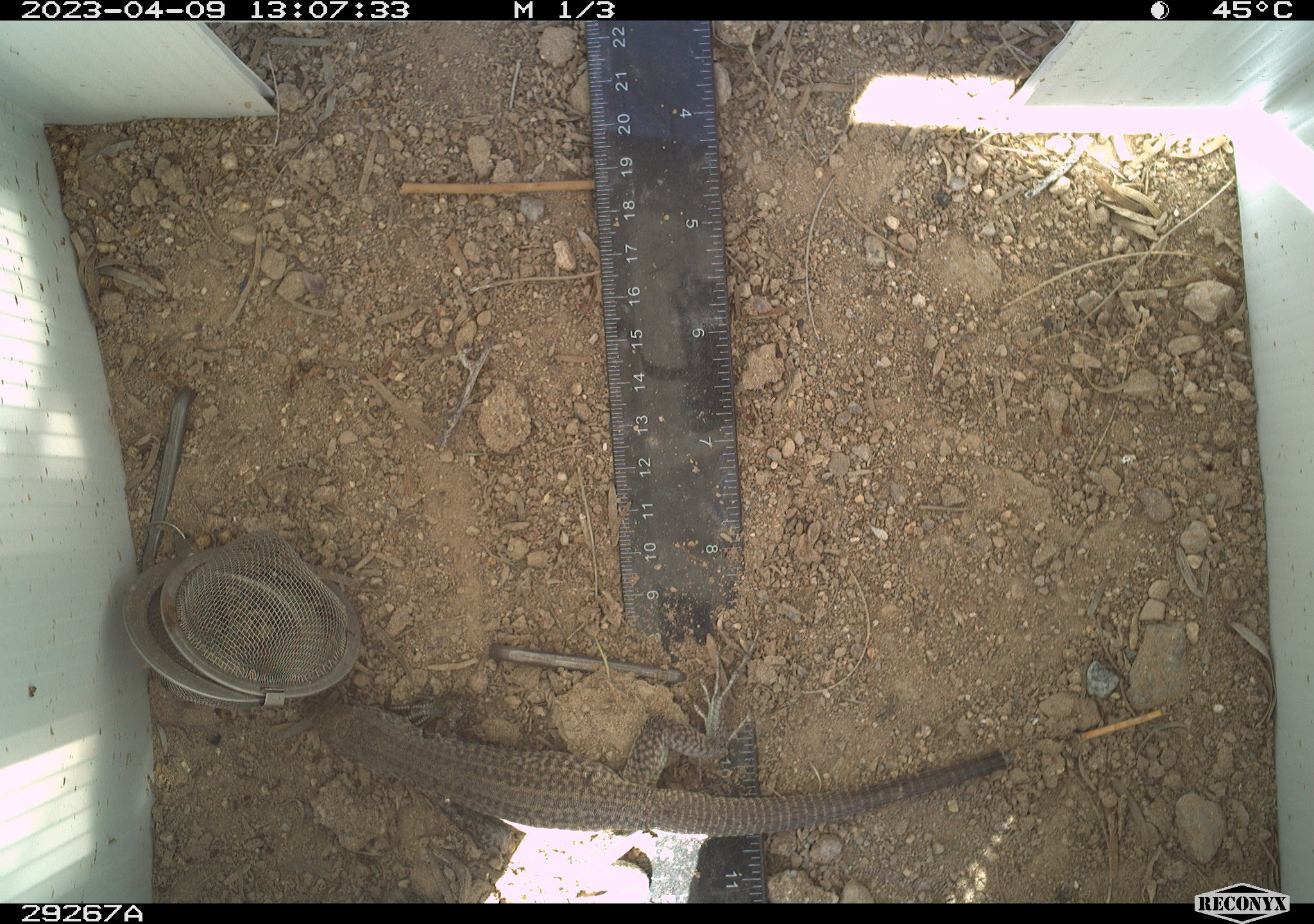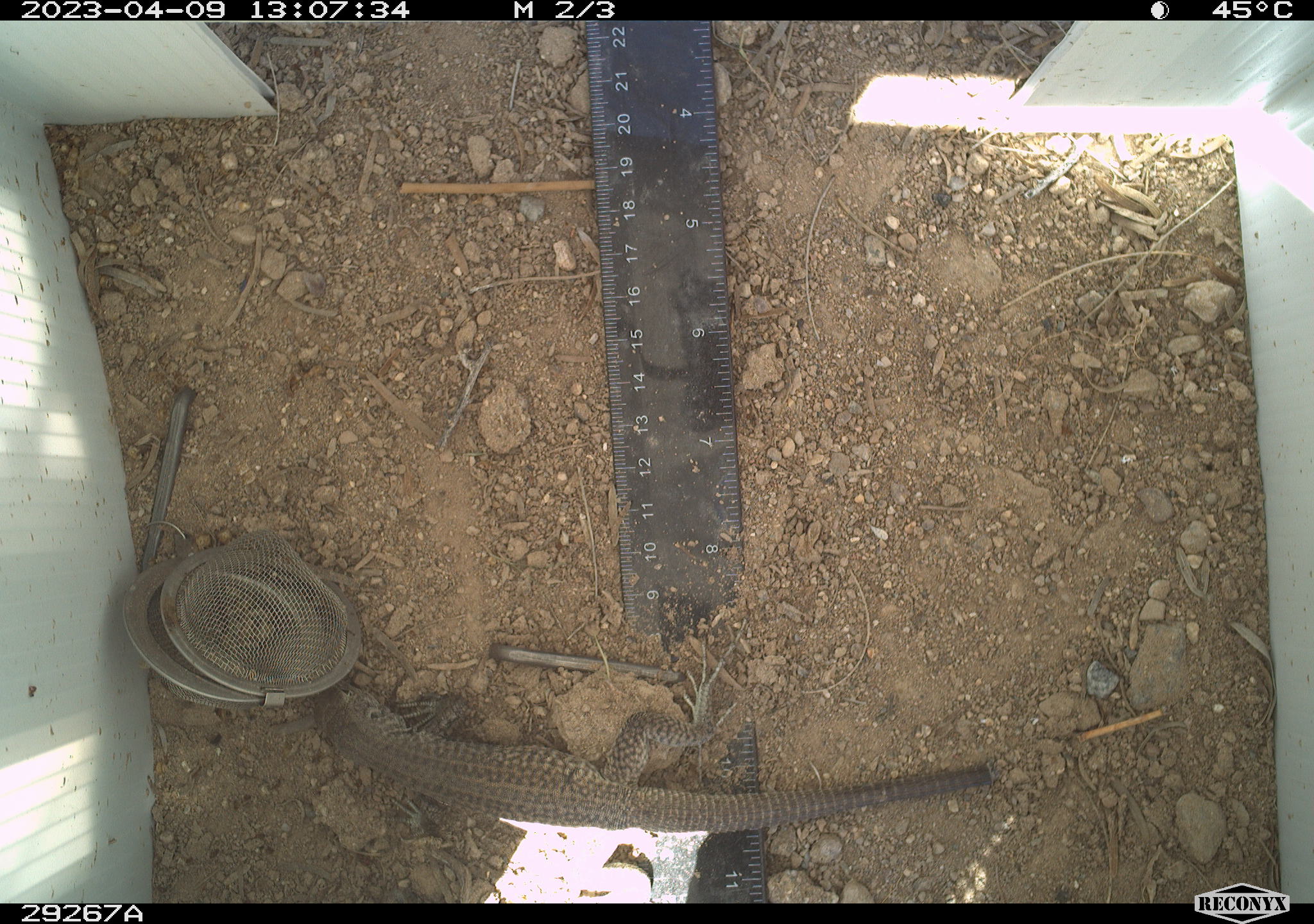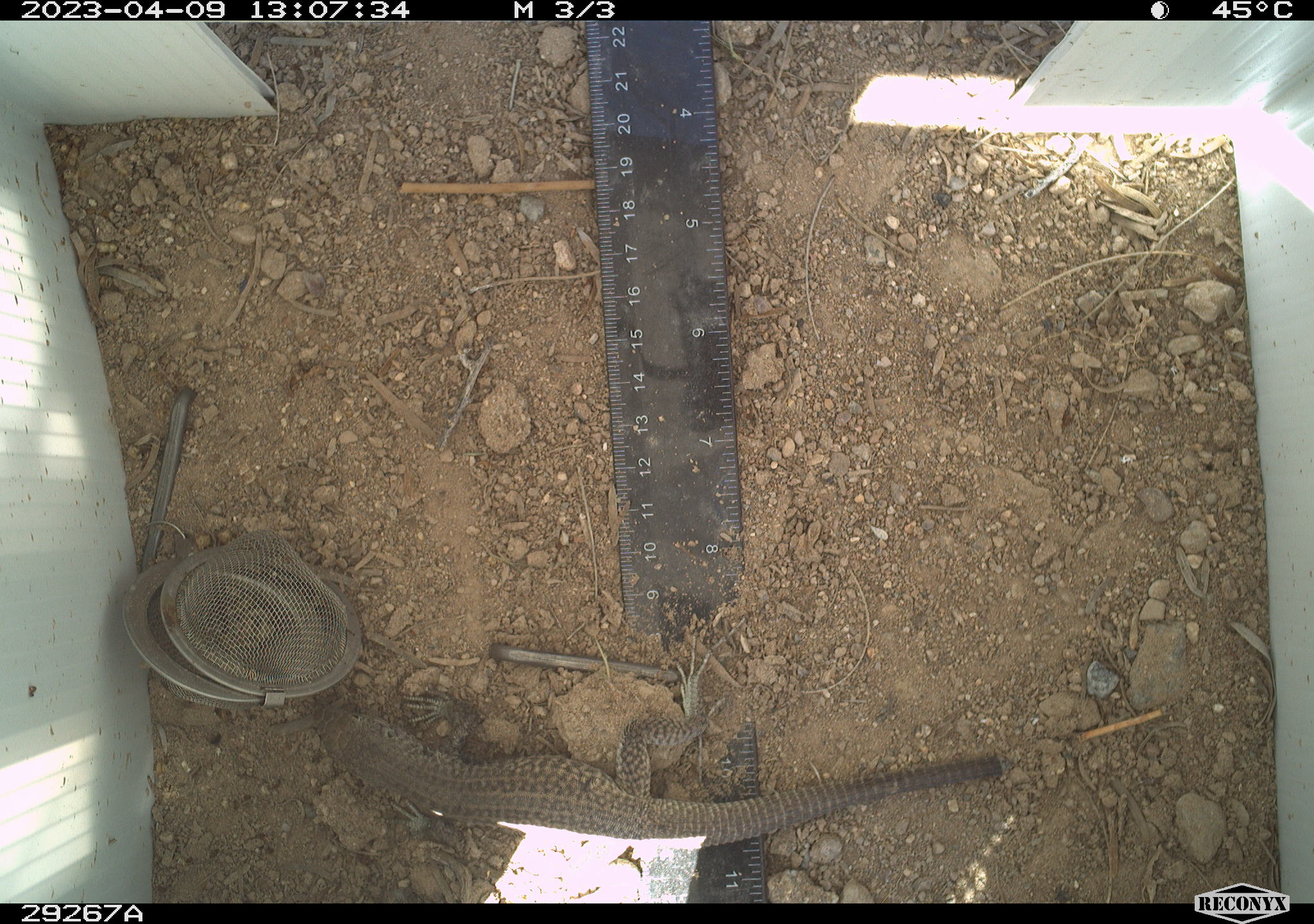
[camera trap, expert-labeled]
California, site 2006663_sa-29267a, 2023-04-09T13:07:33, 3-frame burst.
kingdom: Animalia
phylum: Chordata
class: Reptilia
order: Squamata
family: Teiidae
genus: Aspidoscelis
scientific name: Aspidoscelis tigris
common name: western whiptail